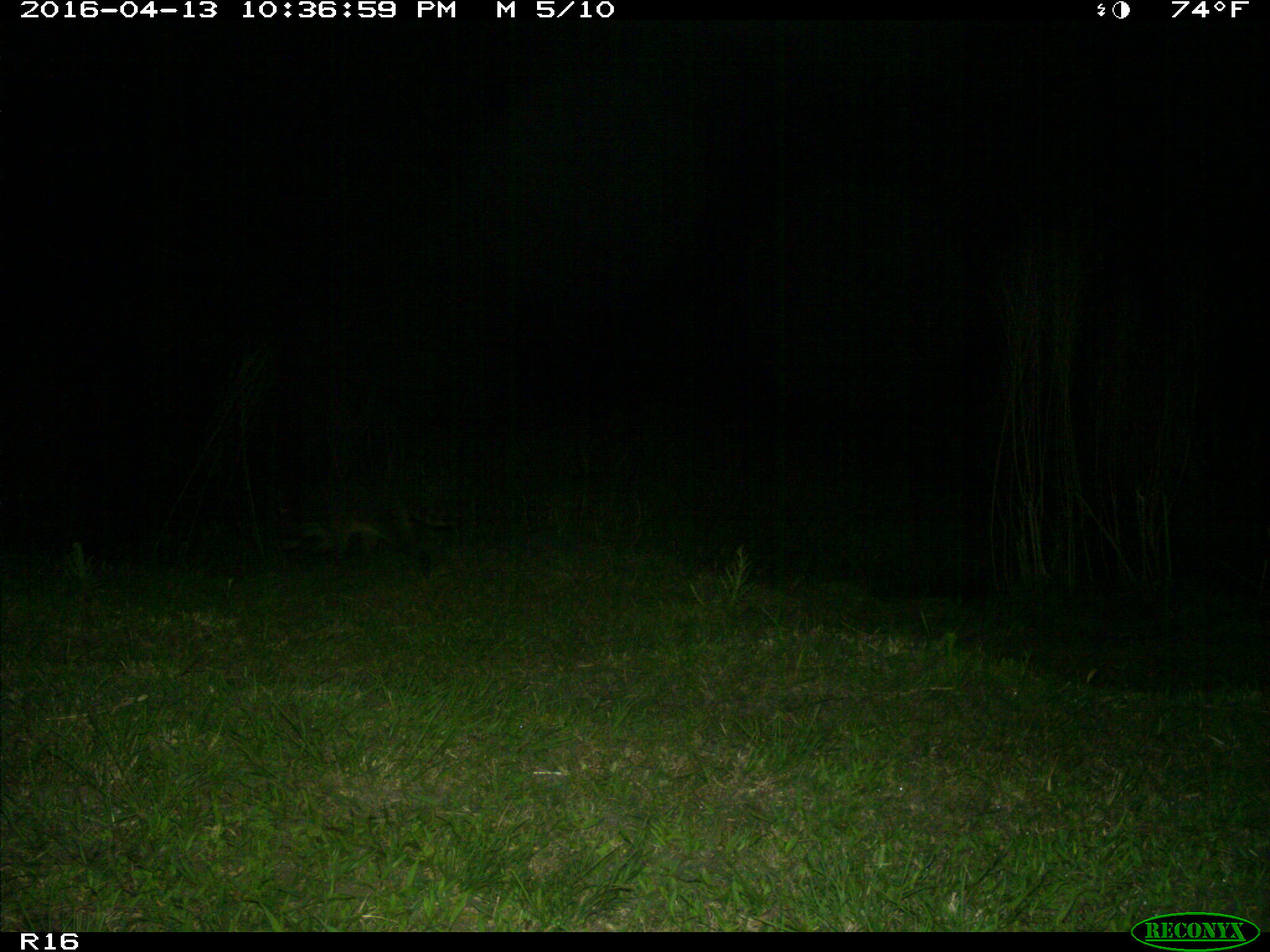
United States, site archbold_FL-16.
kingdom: Animalia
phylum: Chordata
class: Mammalia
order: Carnivora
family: Procyonidae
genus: Procyon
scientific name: Procyon lotor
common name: common raccoon